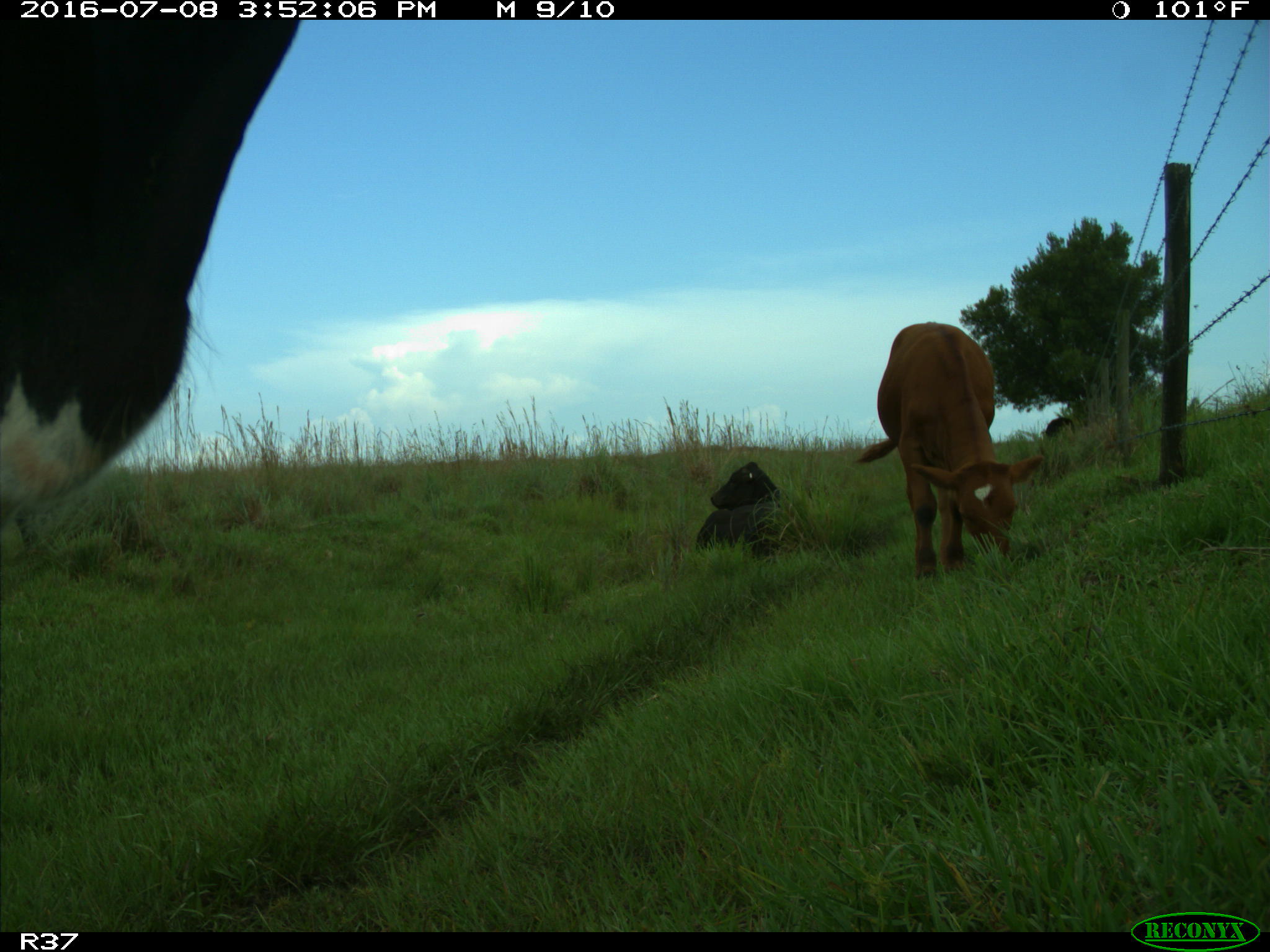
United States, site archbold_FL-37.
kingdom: Animalia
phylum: Chordata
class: Mammalia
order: Artiodactyla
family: Bovidae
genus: Bos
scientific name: Bos taurus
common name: domestic cow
Bos taurus (domestic cow).